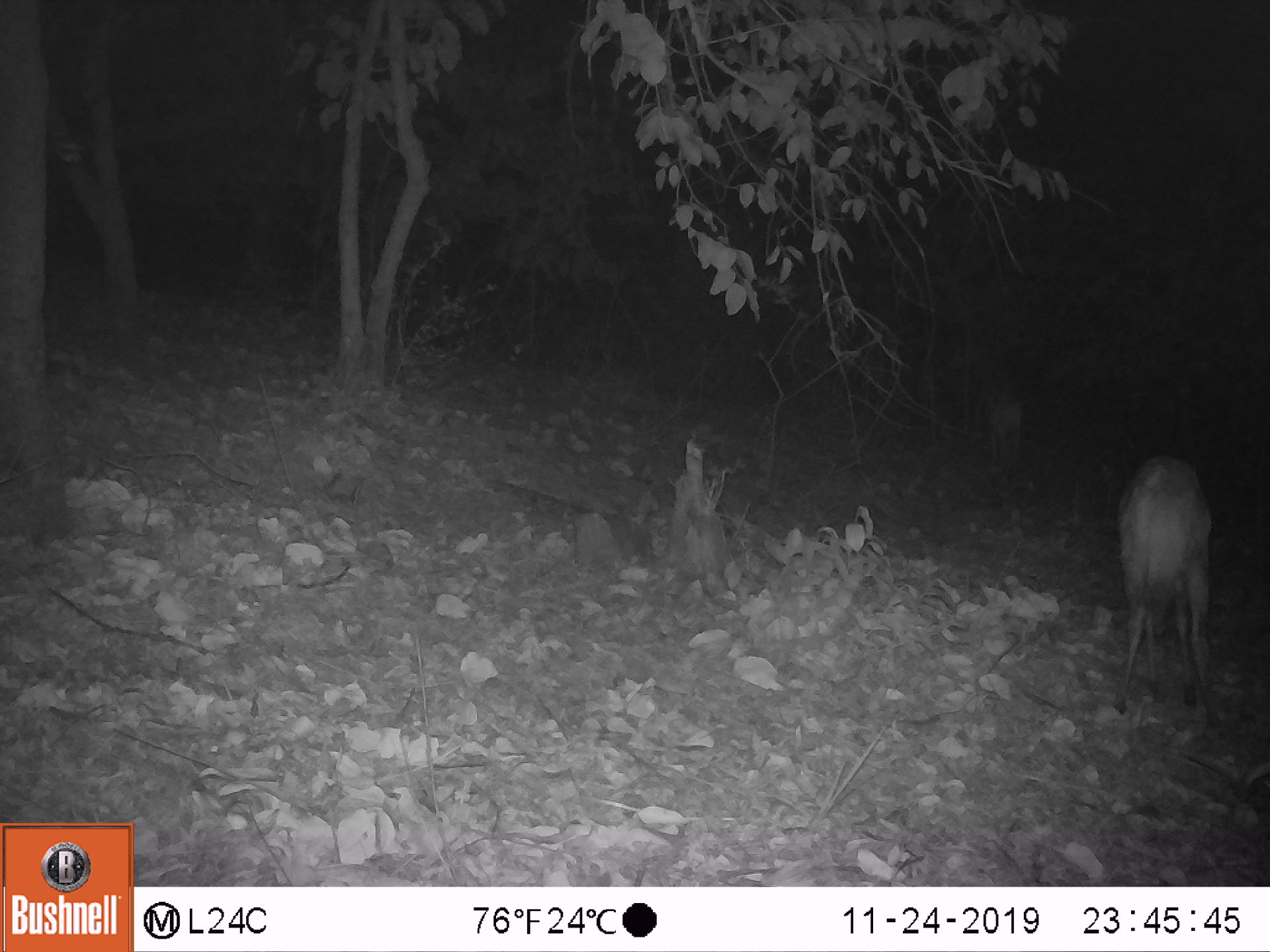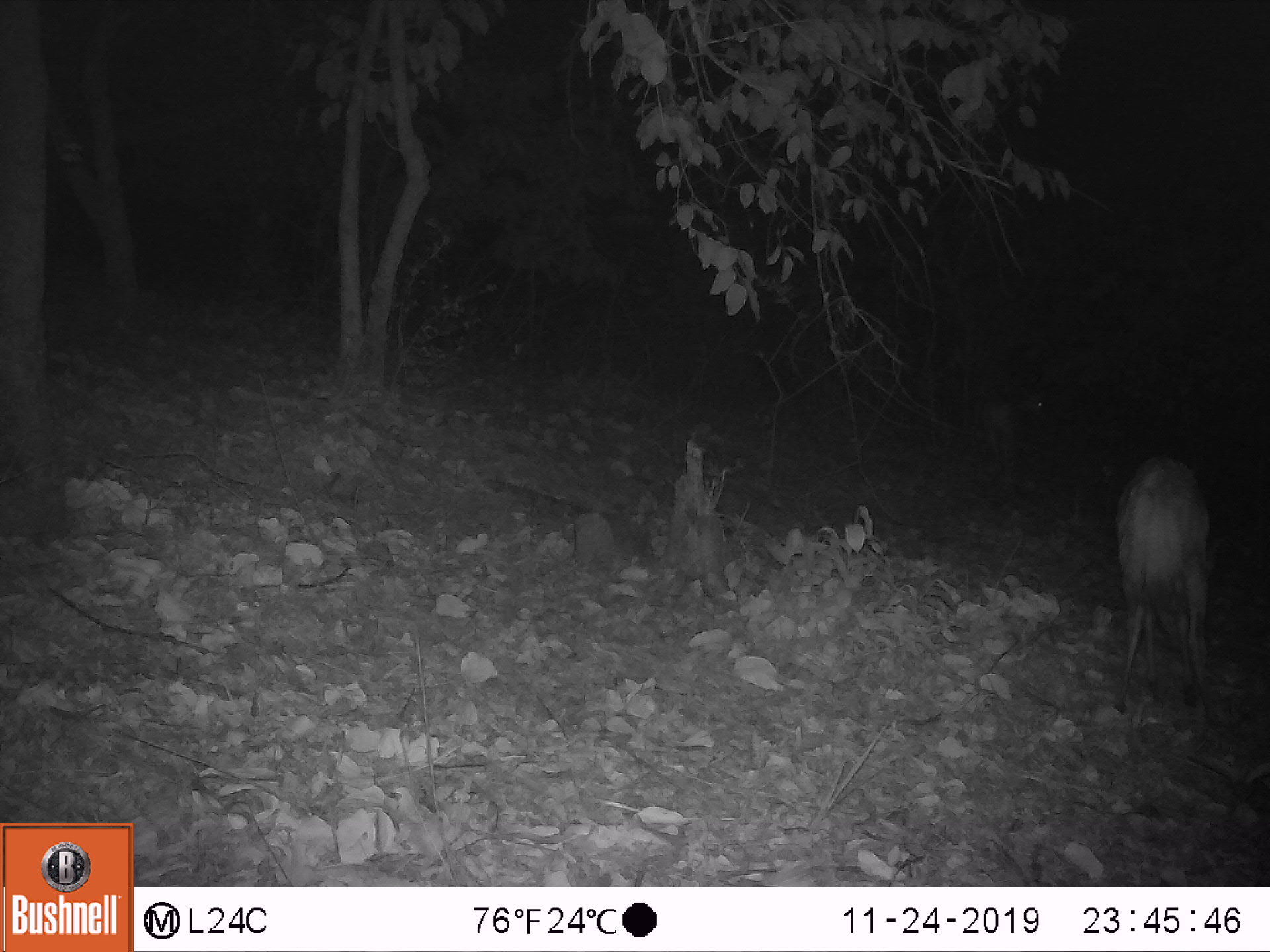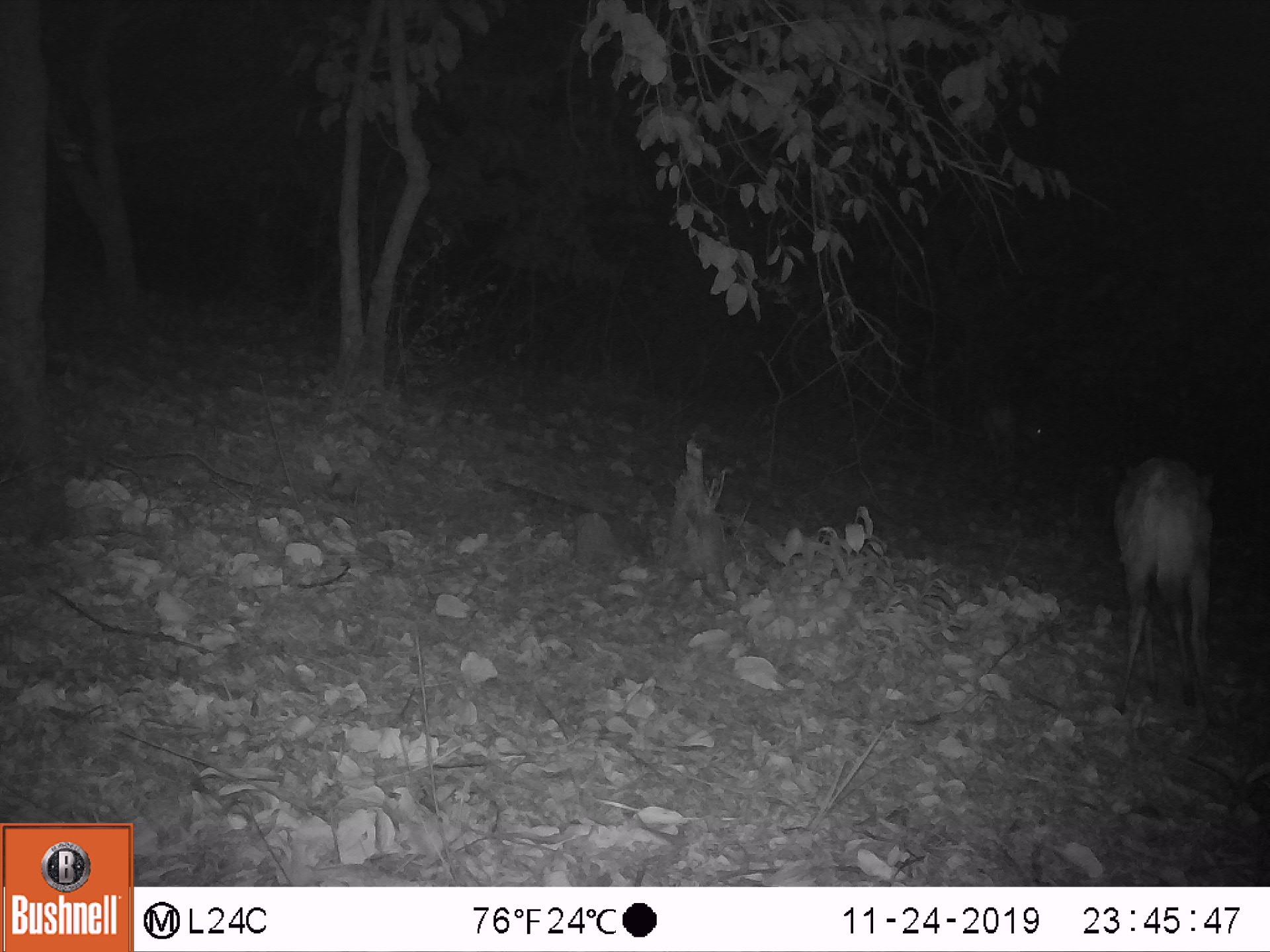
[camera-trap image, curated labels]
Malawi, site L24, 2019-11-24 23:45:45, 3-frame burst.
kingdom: Animalia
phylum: Chordata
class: Mammalia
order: Artiodactyla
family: Bovidae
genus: Tragelaphus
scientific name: Tragelaphus sylvaticus sylvaticus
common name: cape bushbuck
Cape bushbuck (Tragelaphus sylvaticus sylvaticus), count 2.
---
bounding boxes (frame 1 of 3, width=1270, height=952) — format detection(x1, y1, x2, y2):
cape bushbuck: detection(1109, 451, 1226, 730); detection(976, 387, 1028, 469)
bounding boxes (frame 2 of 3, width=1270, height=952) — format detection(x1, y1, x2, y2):
cape bushbuck: detection(1108, 450, 1228, 731); detection(975, 391, 1055, 470)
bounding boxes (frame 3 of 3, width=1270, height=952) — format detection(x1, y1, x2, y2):
cape bushbuck: detection(1107, 449, 1222, 730); detection(979, 394, 1050, 478)